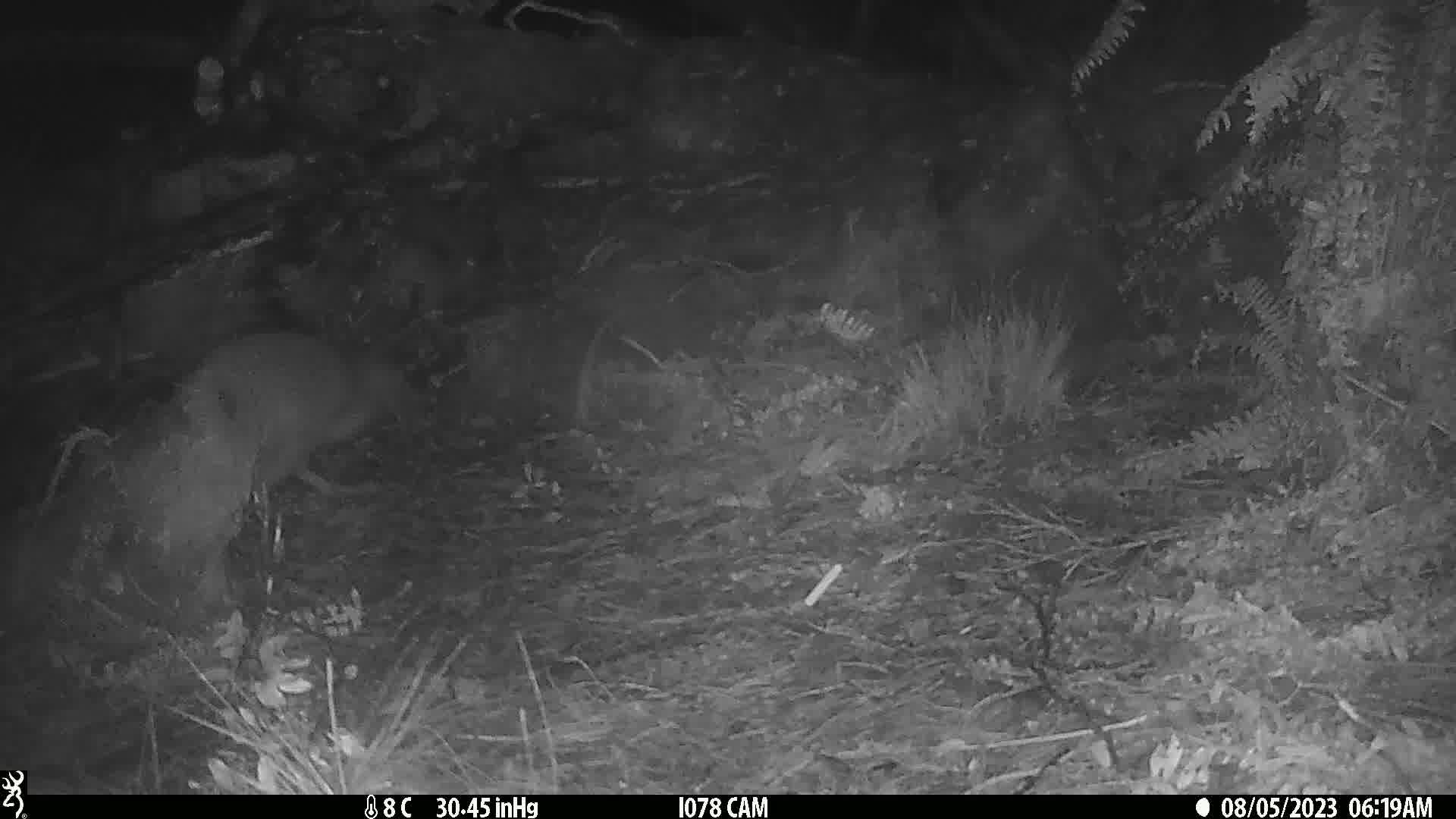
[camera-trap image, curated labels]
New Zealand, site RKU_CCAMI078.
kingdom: Animalia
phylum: Chordata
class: Aves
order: Apterygiformes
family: Apterygidae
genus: Apteryx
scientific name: Apteryx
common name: kiwi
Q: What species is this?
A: Kiwi (Apteryx).